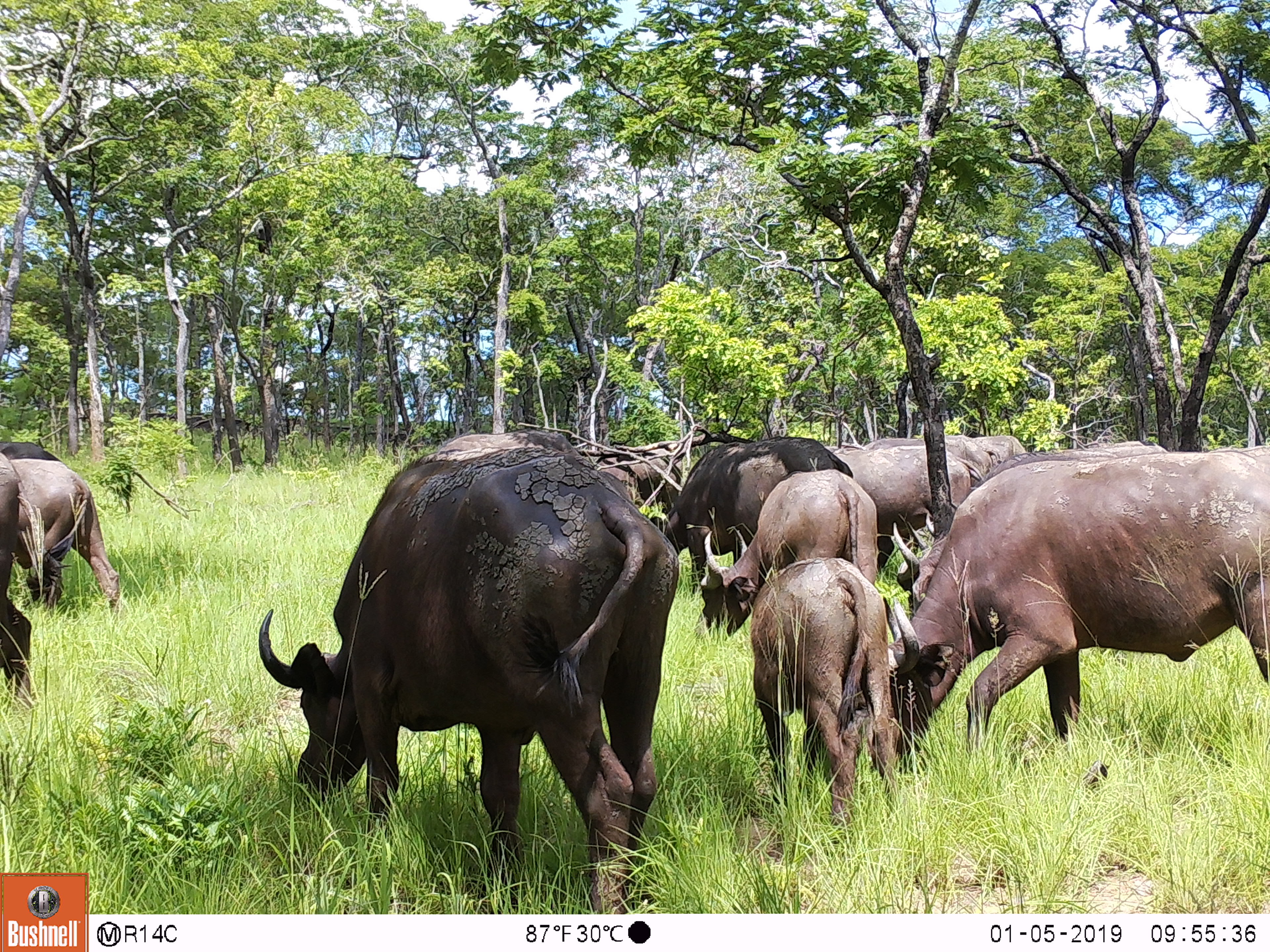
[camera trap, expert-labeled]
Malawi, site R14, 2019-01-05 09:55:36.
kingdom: Animalia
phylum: Chordata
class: Mammalia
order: Artiodactyla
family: Bovidae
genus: Syncerus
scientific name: Syncerus caffer caffer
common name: cape buffalo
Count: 8.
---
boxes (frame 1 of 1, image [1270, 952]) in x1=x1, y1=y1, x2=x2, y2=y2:
cape buffalo: x1=255, y1=428, x2=686, y2=911; x1=880, y1=438, x2=1268, y2=770; x1=733, y1=553, x2=919, y2=839; x1=688, y1=469, x2=882, y2=645; x1=631, y1=428, x2=855, y2=558; x1=0, y1=442, x2=136, y2=613; x1=0, y1=433, x2=49, y2=713; x1=843, y1=443, x2=966, y2=539